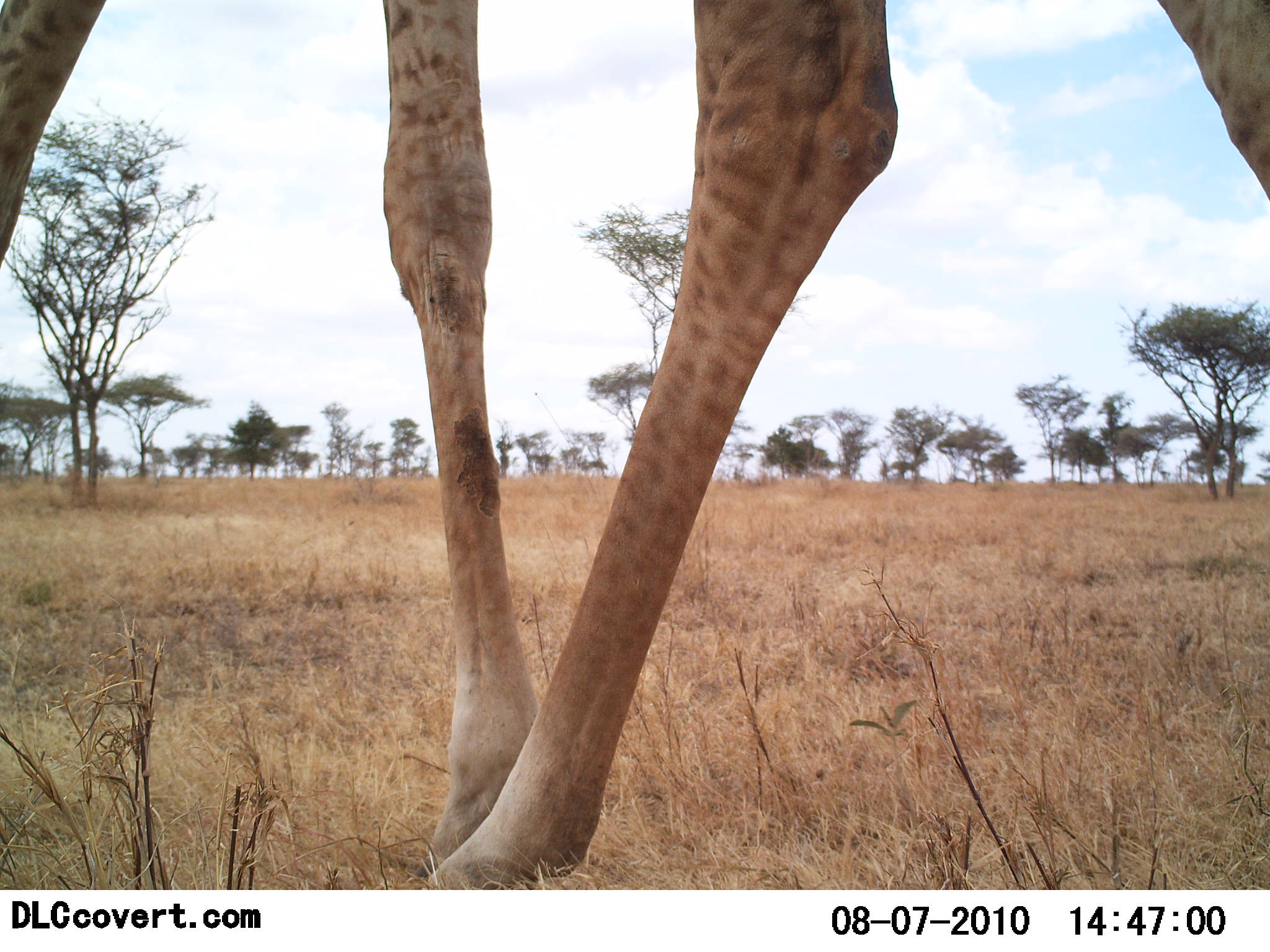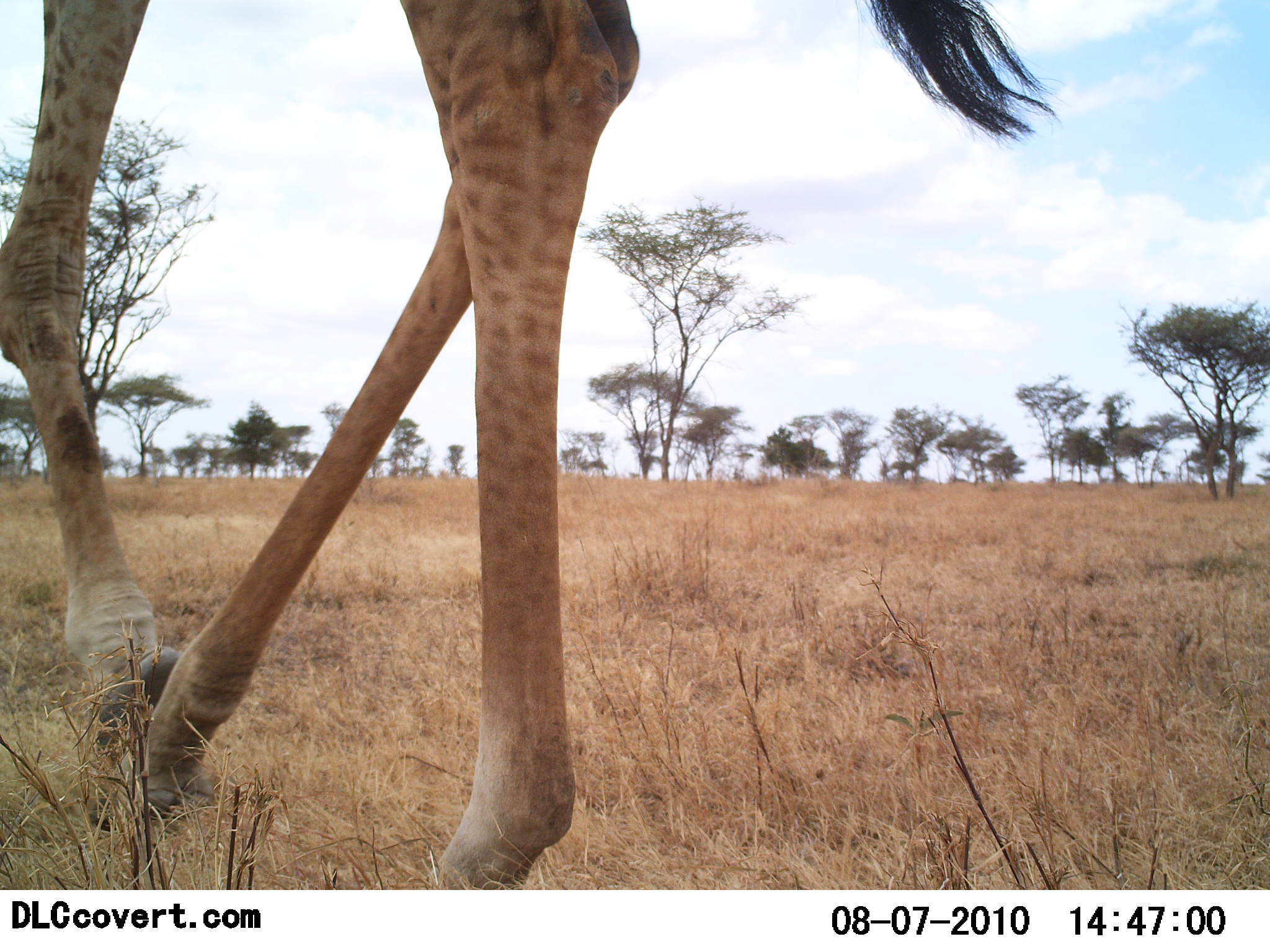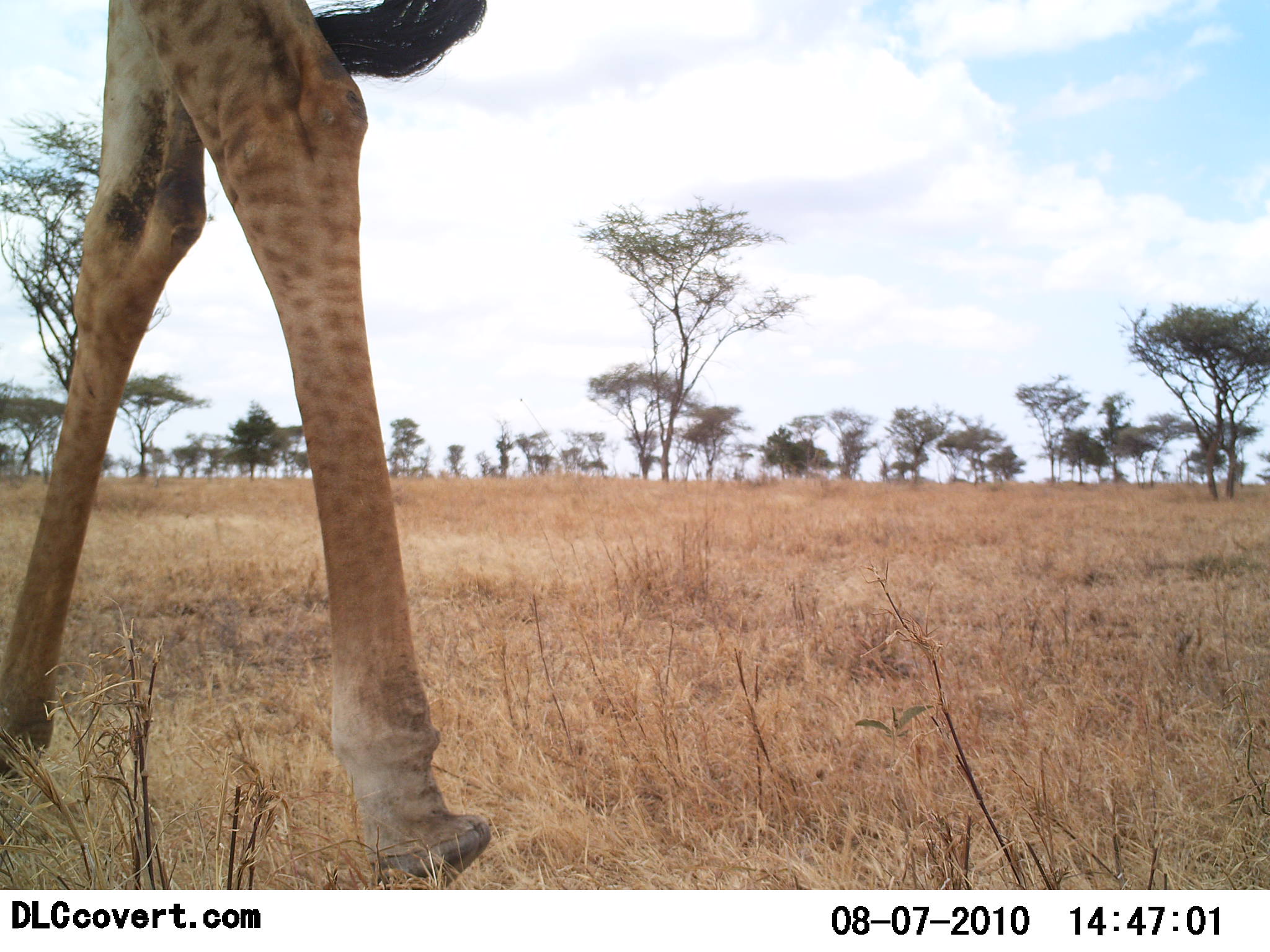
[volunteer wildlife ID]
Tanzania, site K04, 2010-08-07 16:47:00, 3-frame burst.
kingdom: Animalia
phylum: Chordata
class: Mammalia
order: Artiodactyla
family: Giraffidae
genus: Giraffa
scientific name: Giraffa camelopardalis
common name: giraffe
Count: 1.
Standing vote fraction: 6%.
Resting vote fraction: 0%.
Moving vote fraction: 94%.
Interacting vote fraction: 0%.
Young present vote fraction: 0%.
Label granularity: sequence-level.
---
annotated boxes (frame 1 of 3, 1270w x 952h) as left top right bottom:
animal: 0 0 1269 888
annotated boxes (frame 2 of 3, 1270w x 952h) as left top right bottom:
animal: 0 0 1058 891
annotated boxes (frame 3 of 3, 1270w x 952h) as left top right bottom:
animal: 2 0 497 878